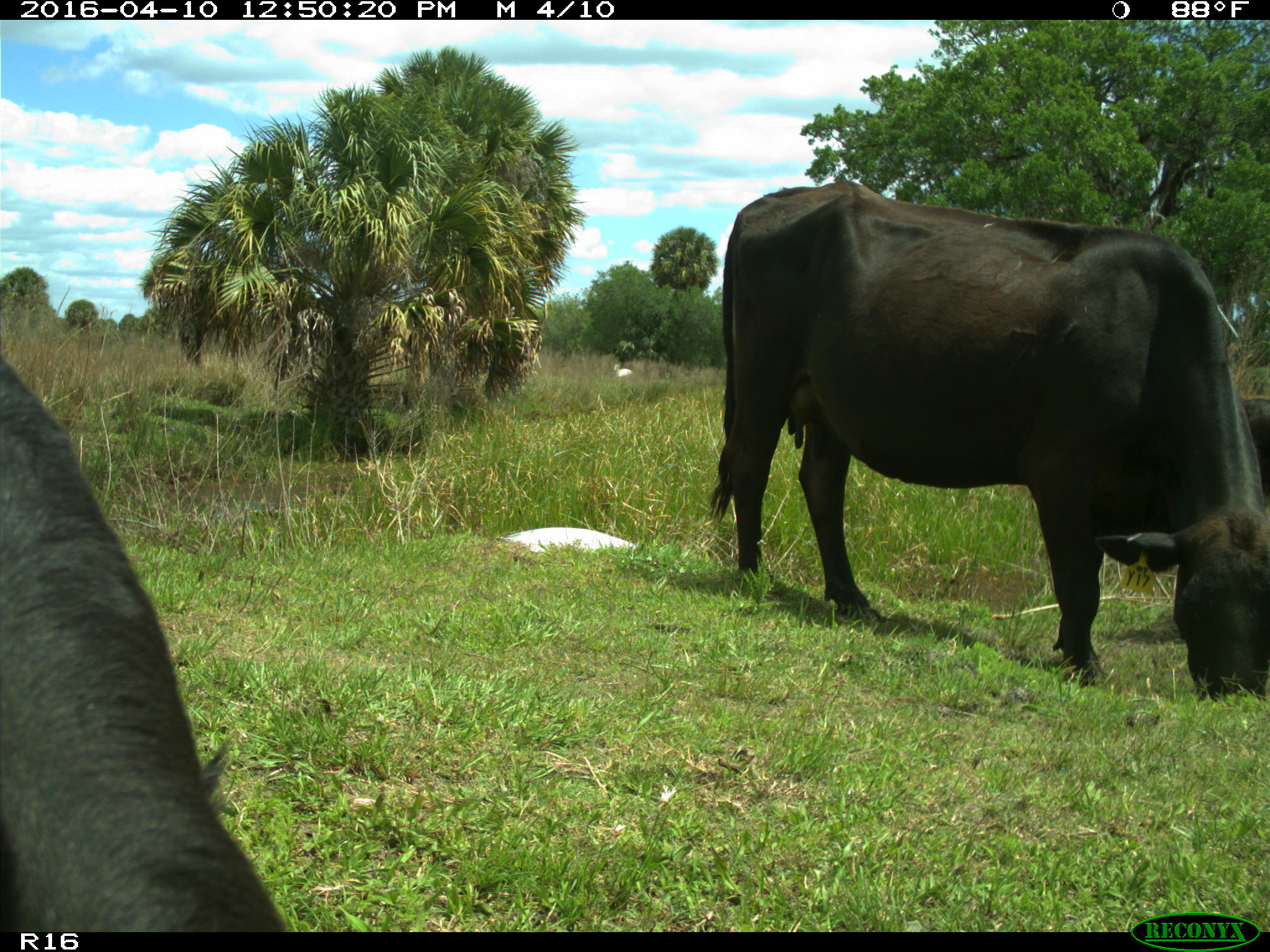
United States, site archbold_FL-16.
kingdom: Animalia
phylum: Chordata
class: Mammalia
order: Artiodactyla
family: Bovidae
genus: Bos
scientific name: Bos taurus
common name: domestic cow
Bos taurus (domestic cow).